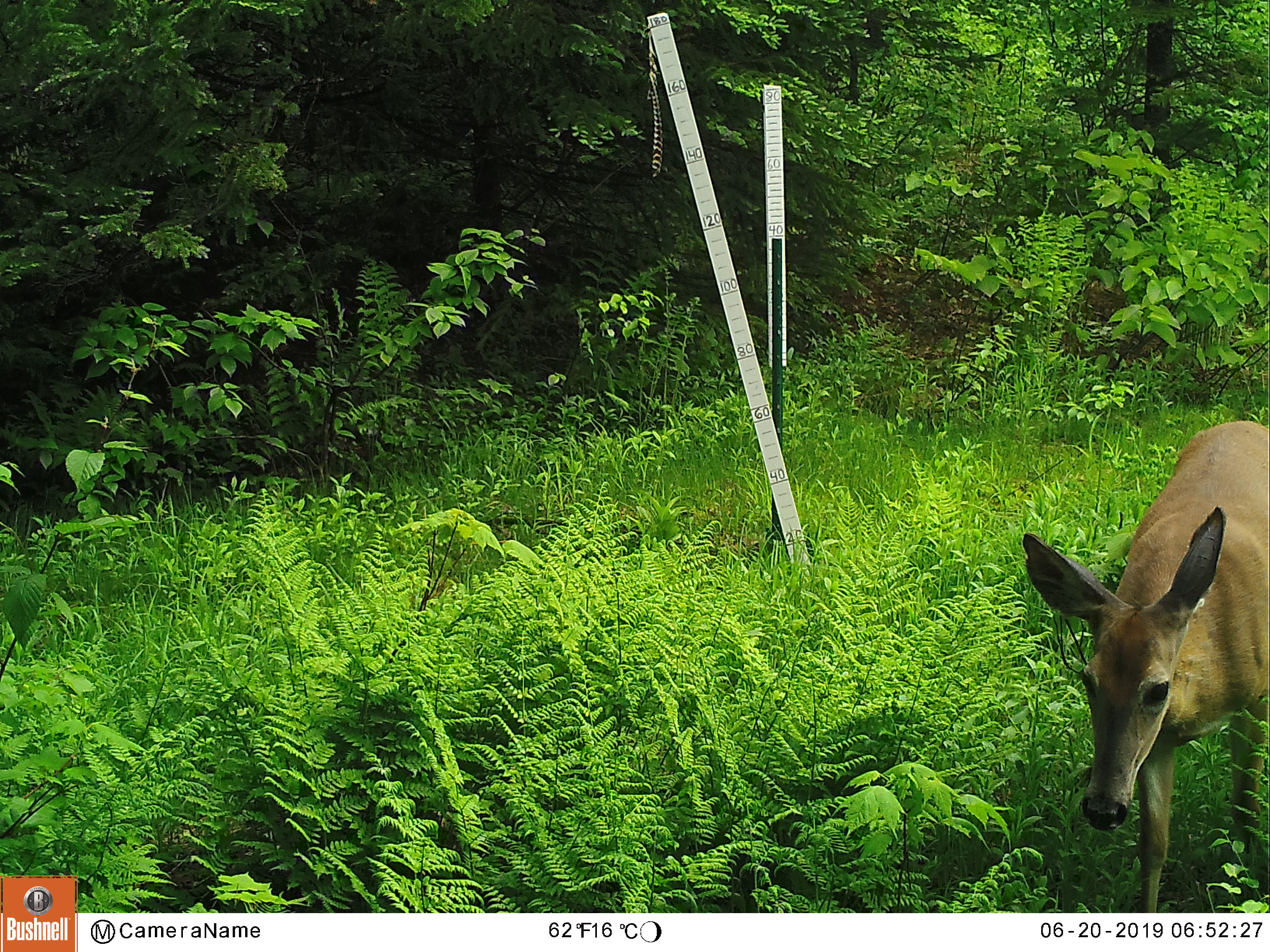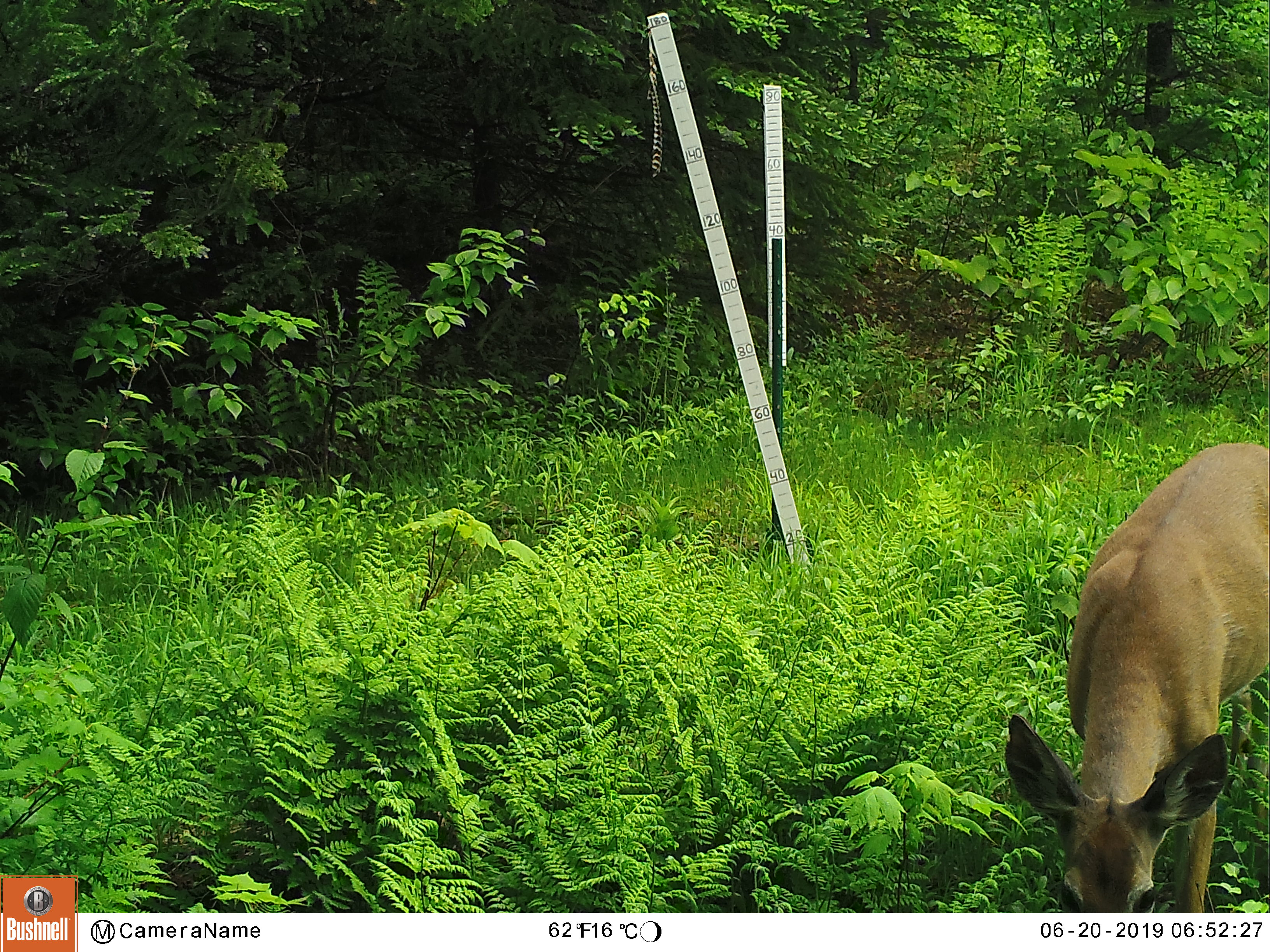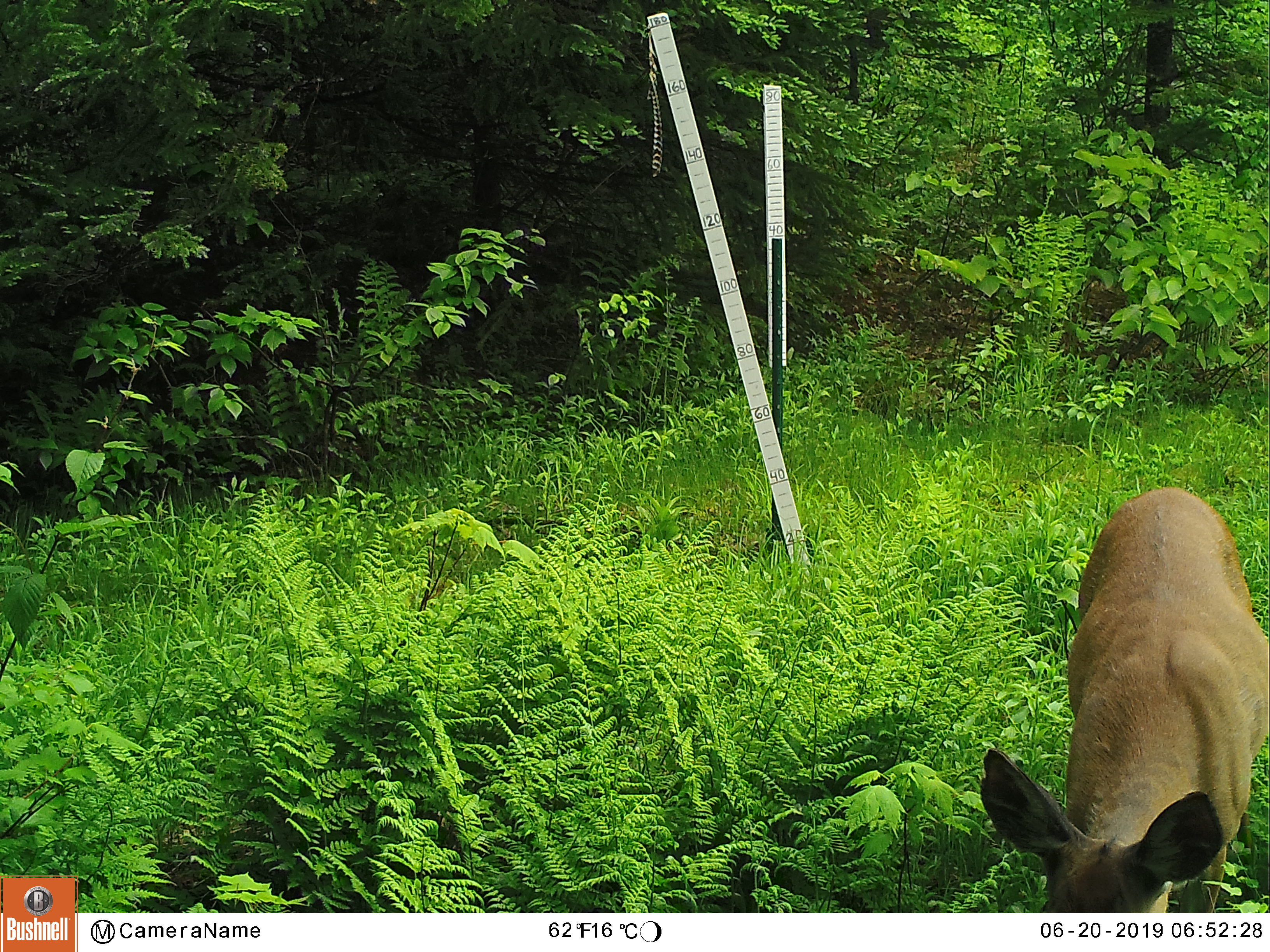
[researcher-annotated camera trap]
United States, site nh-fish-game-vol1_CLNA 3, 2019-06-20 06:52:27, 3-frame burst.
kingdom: Animalia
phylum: Chordata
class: Mammalia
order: Artiodactyla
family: Cervidae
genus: Odocoileus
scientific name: Odocoileus virginianus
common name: white-tailed deer